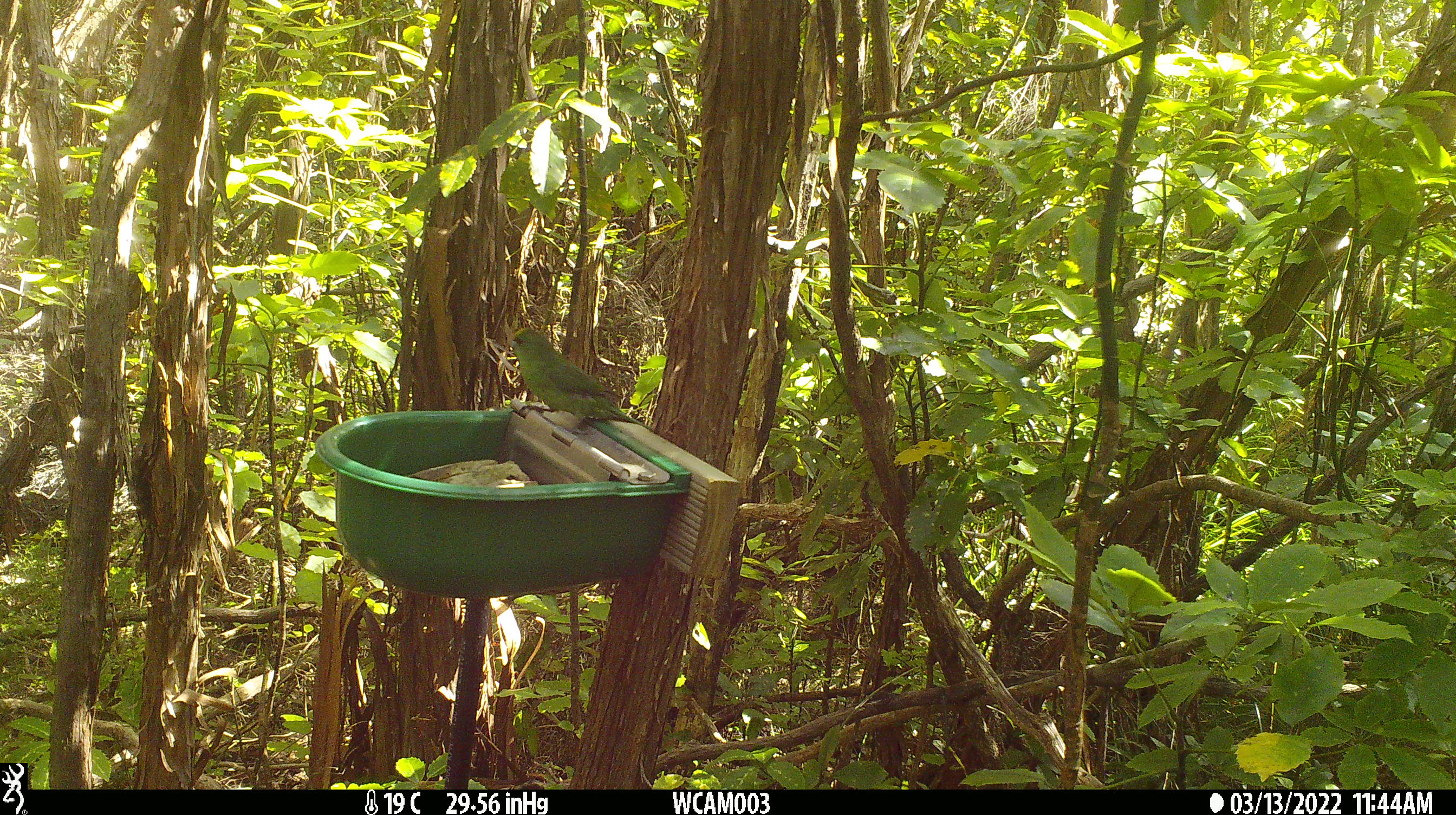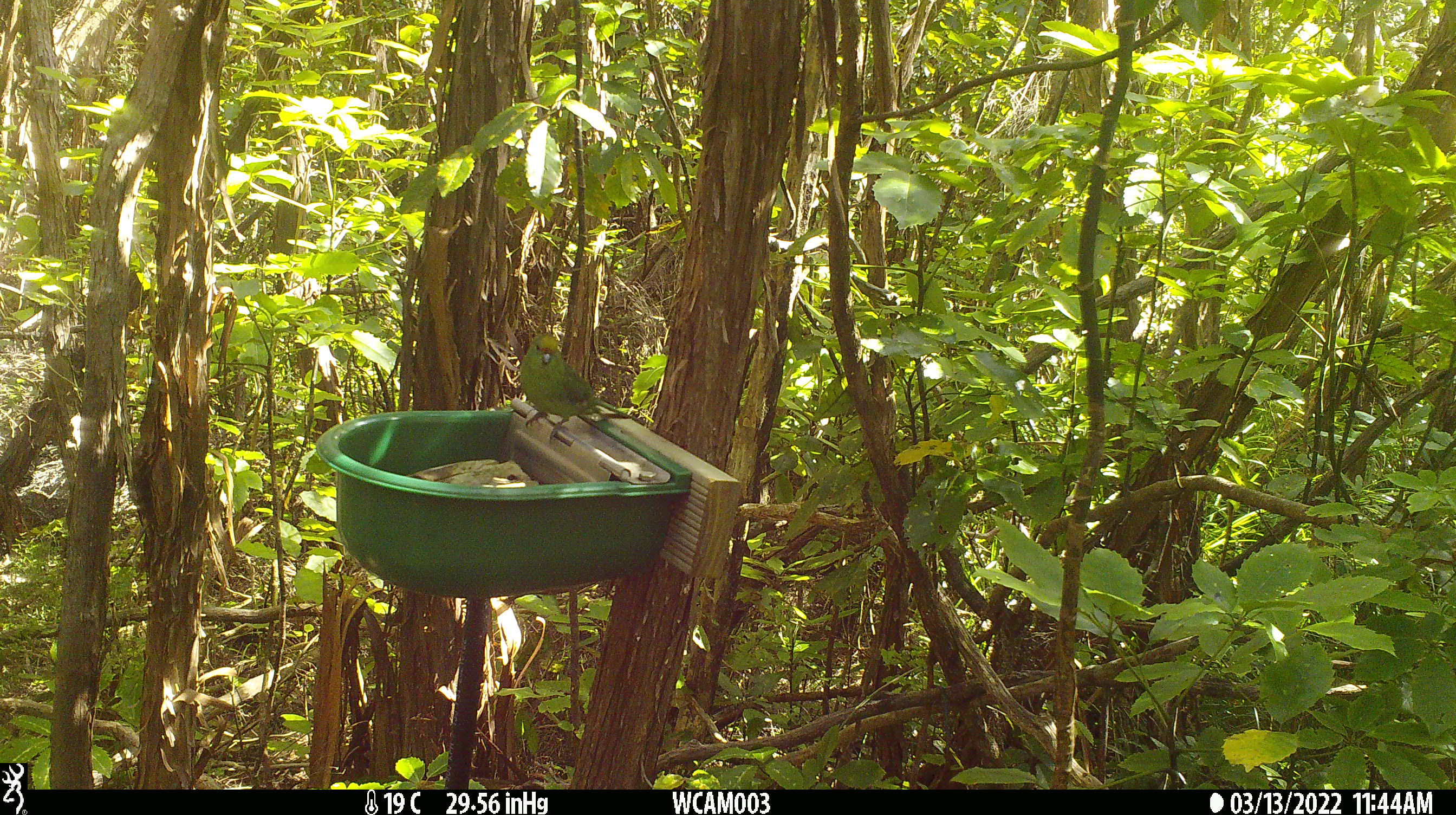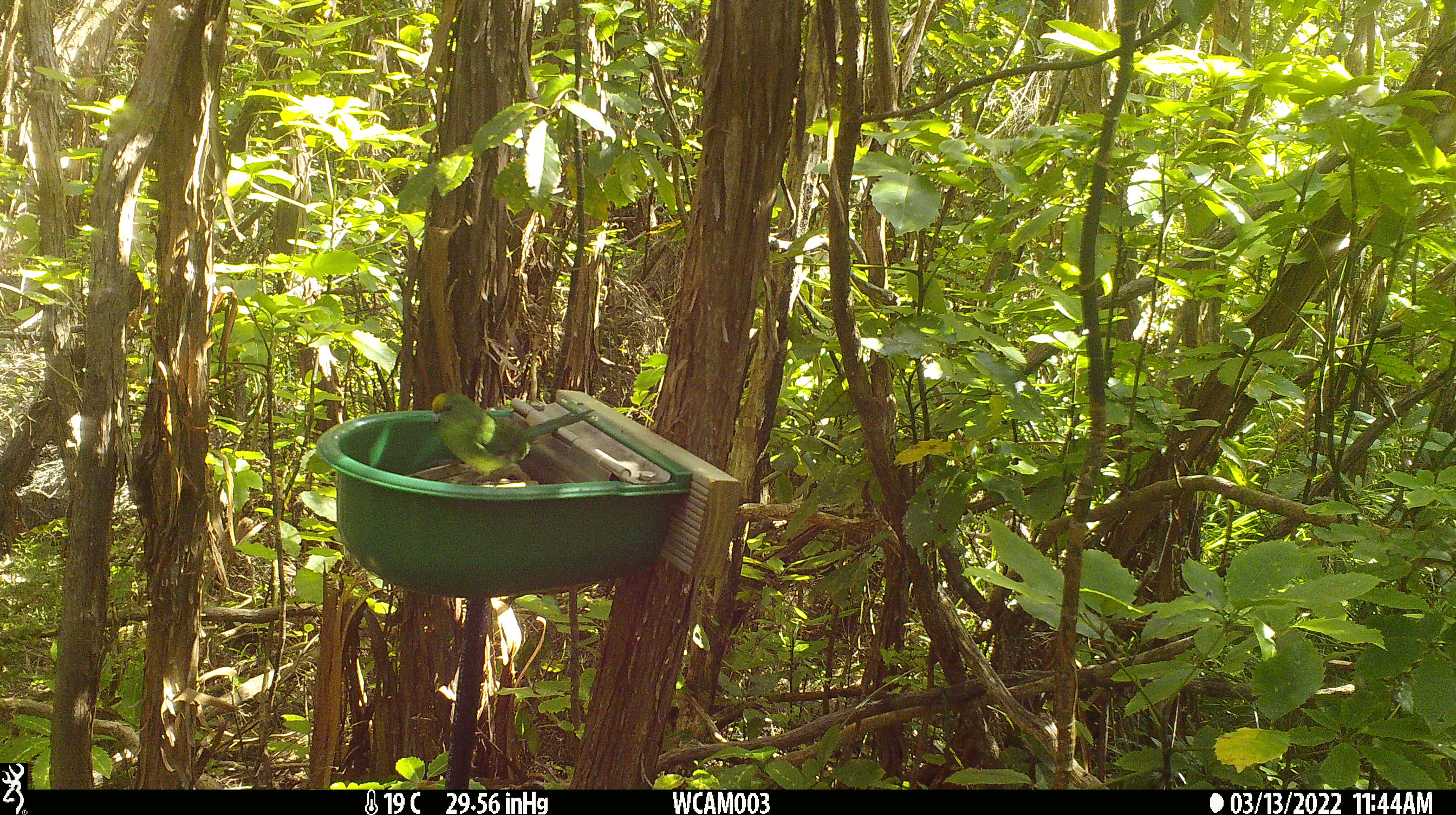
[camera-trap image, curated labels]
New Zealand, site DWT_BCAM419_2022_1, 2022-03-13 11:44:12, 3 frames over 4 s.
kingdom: Animalia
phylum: Chordata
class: Aves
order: Psittaciformes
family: Psittaculidae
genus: Cyanoramphus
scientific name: Cyanoramphus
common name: parakeet